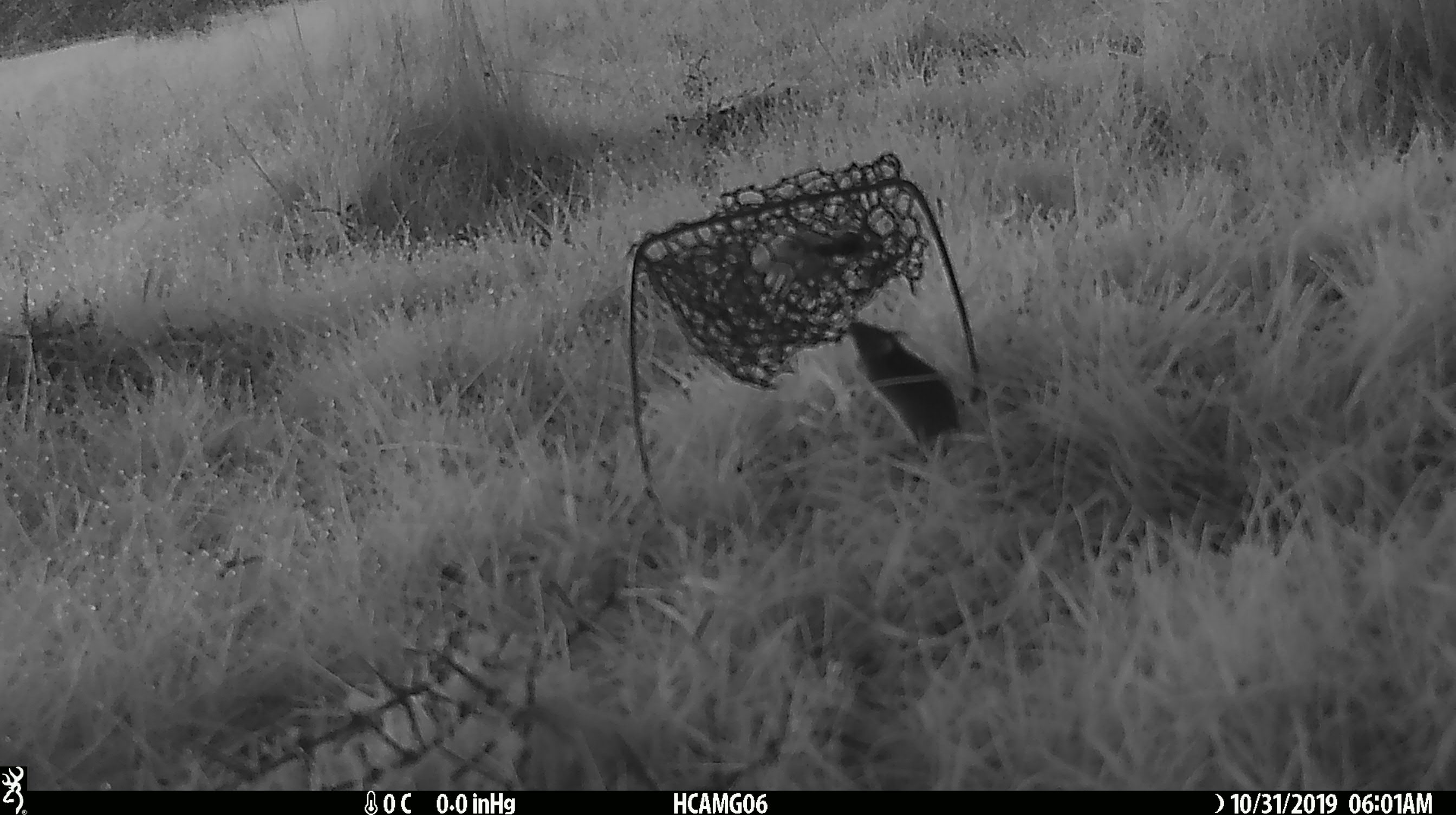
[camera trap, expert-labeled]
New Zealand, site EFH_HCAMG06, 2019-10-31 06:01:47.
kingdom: Animalia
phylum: Chordata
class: Mammalia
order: Rodentia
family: Muridae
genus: Mus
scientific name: Mus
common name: mouse